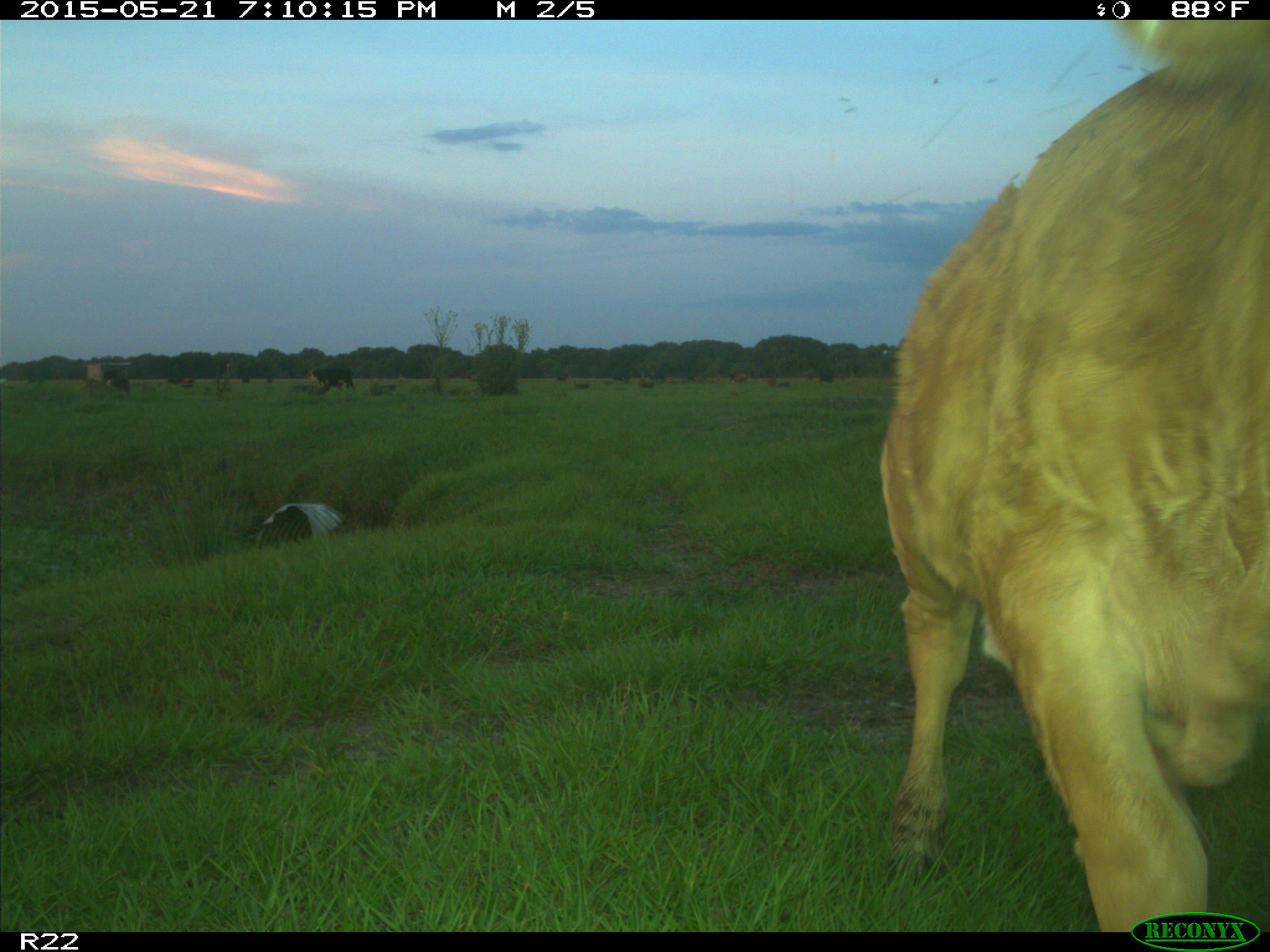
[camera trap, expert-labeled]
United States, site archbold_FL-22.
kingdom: Animalia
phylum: Chordata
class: Mammalia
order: Artiodactyla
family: Bovidae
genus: Bos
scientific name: Bos taurus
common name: domestic cow